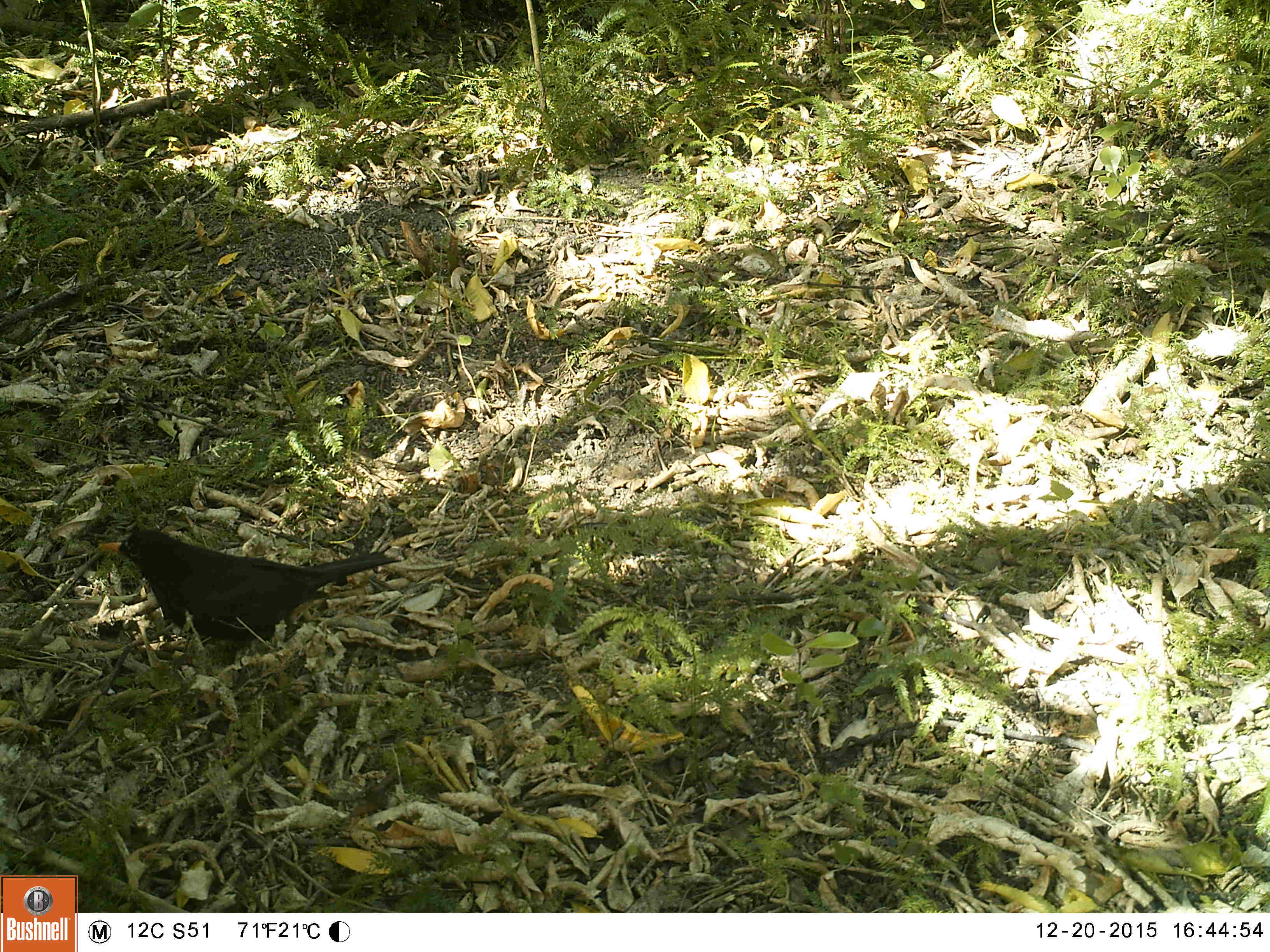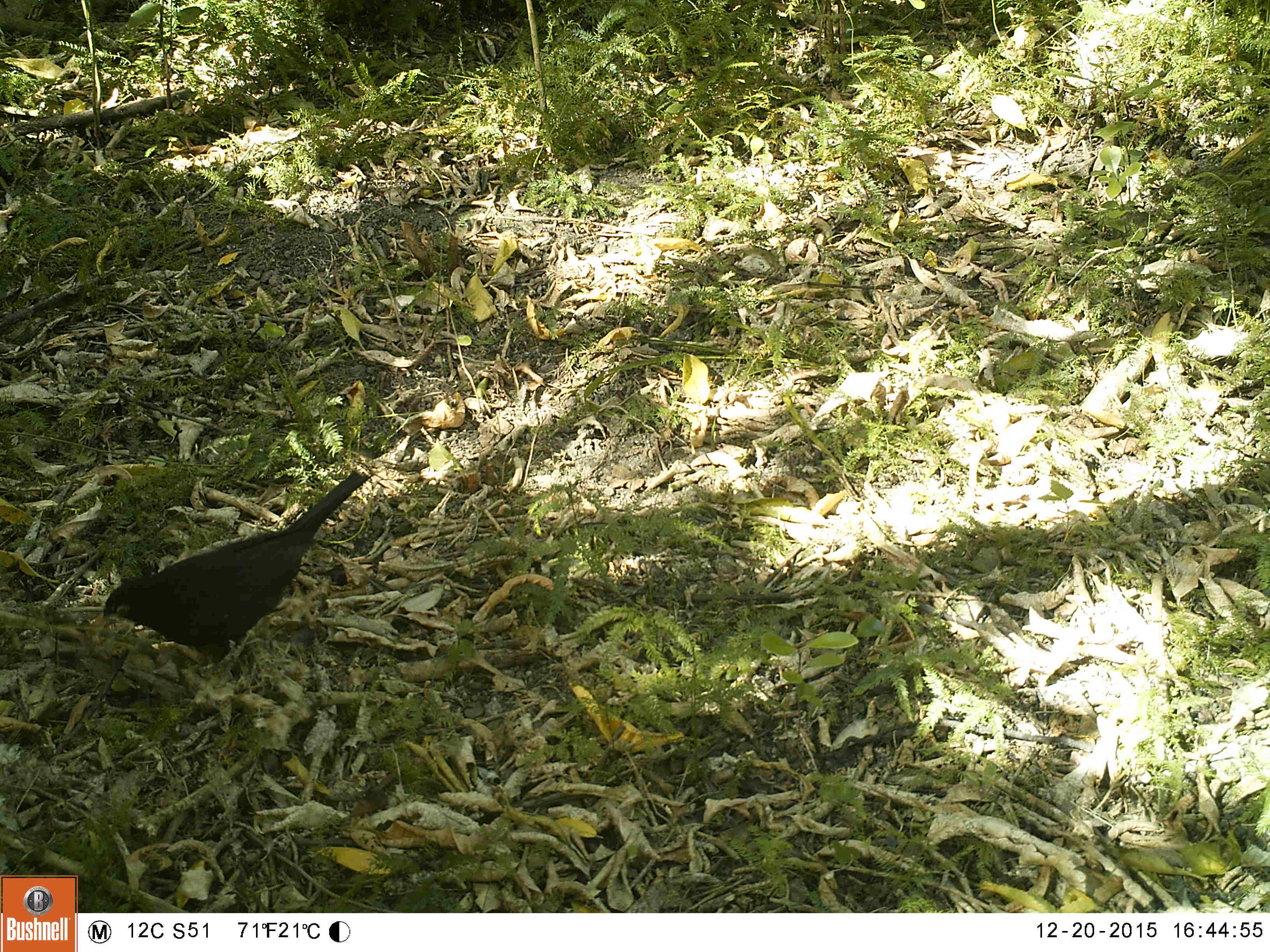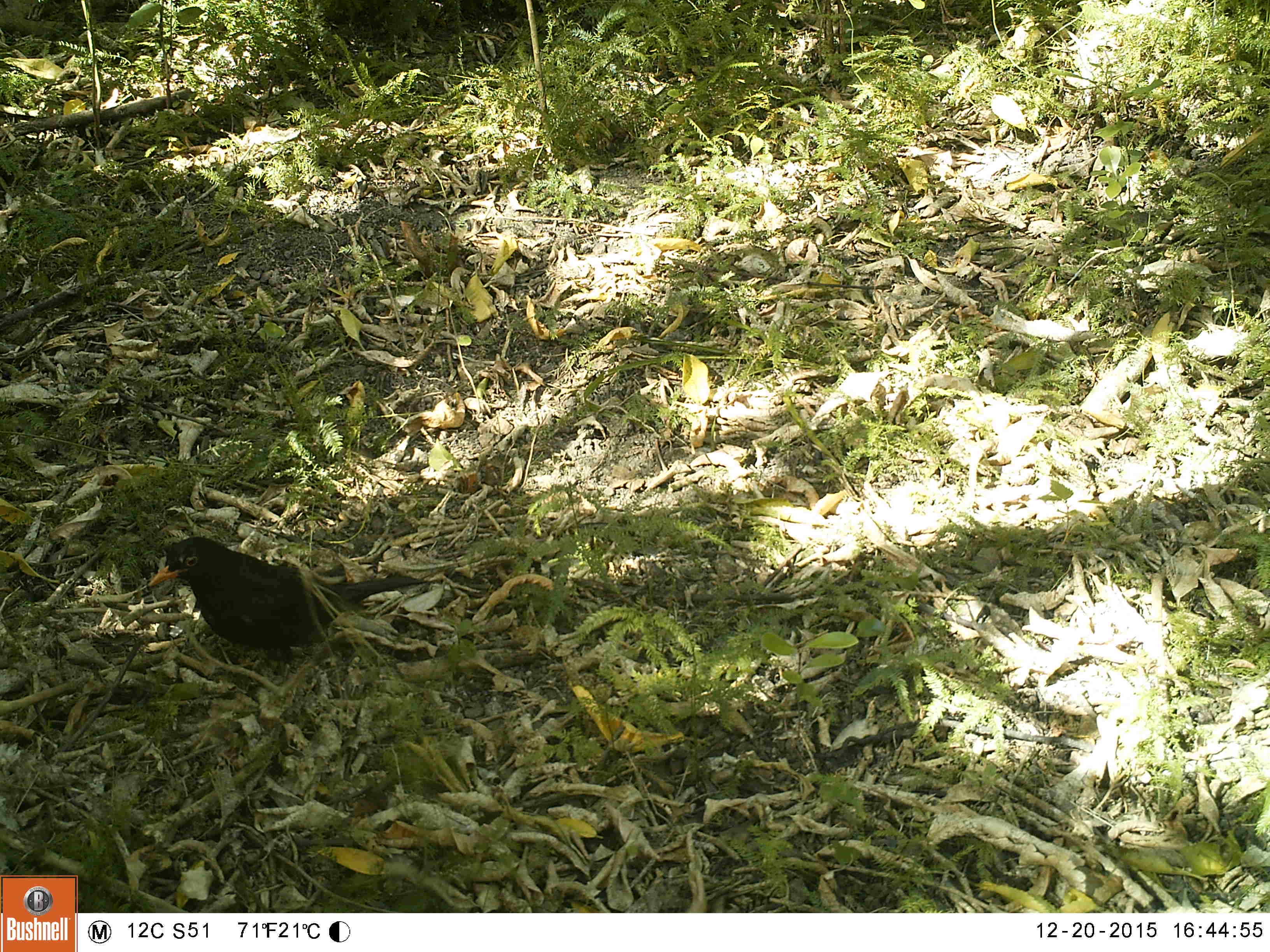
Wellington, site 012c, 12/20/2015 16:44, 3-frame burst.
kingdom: Animalia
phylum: Chordata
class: Aves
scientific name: Aves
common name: bird